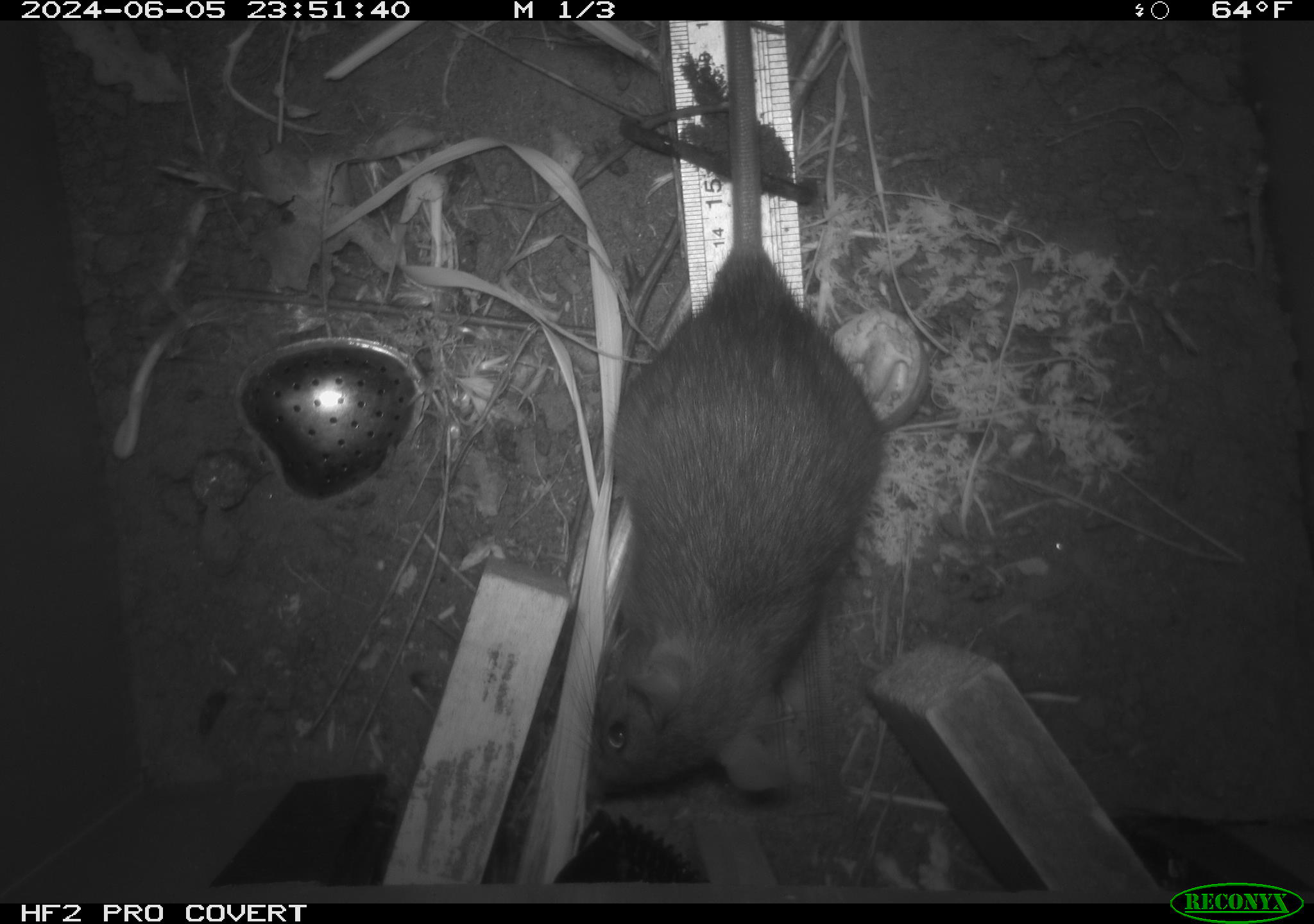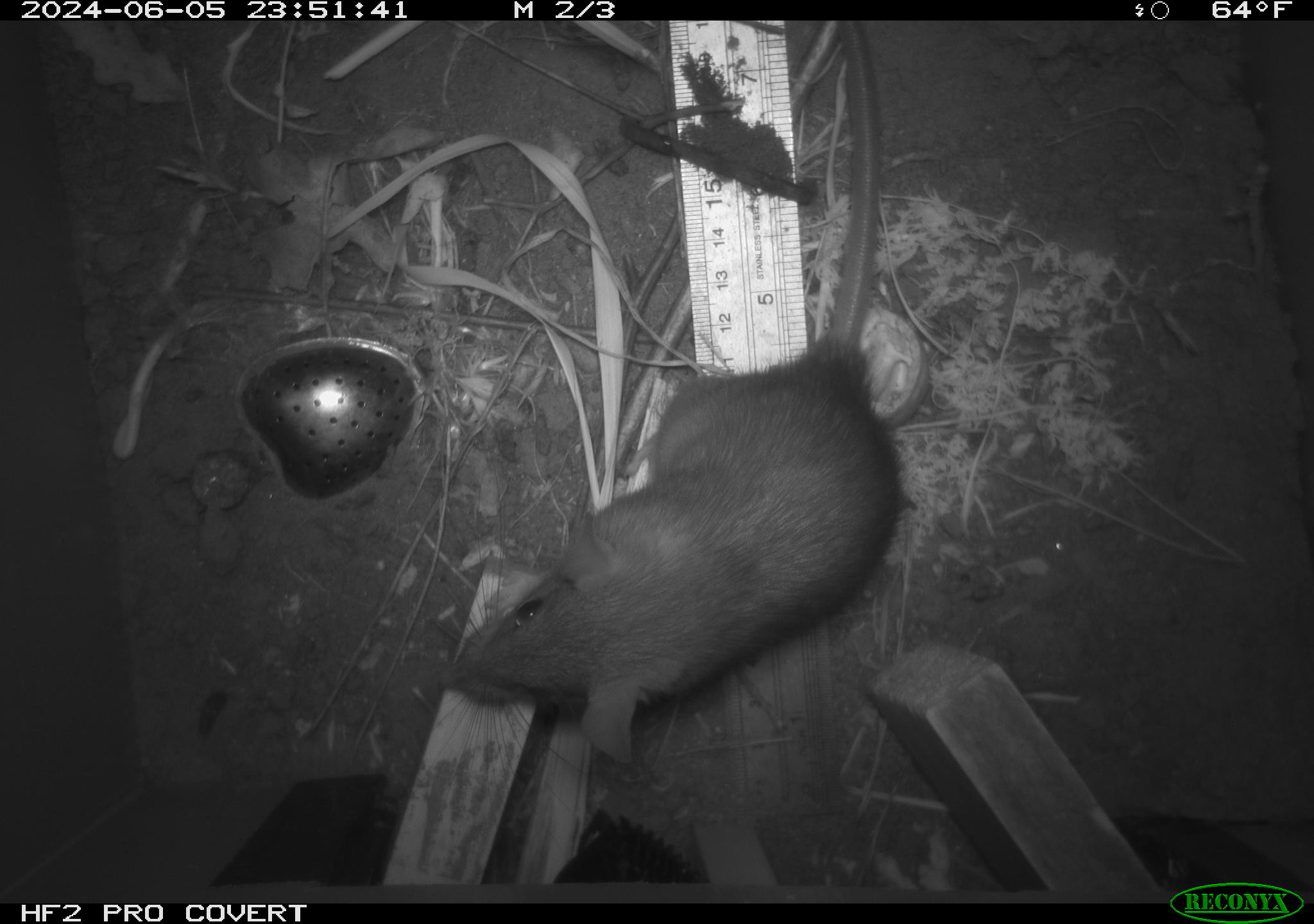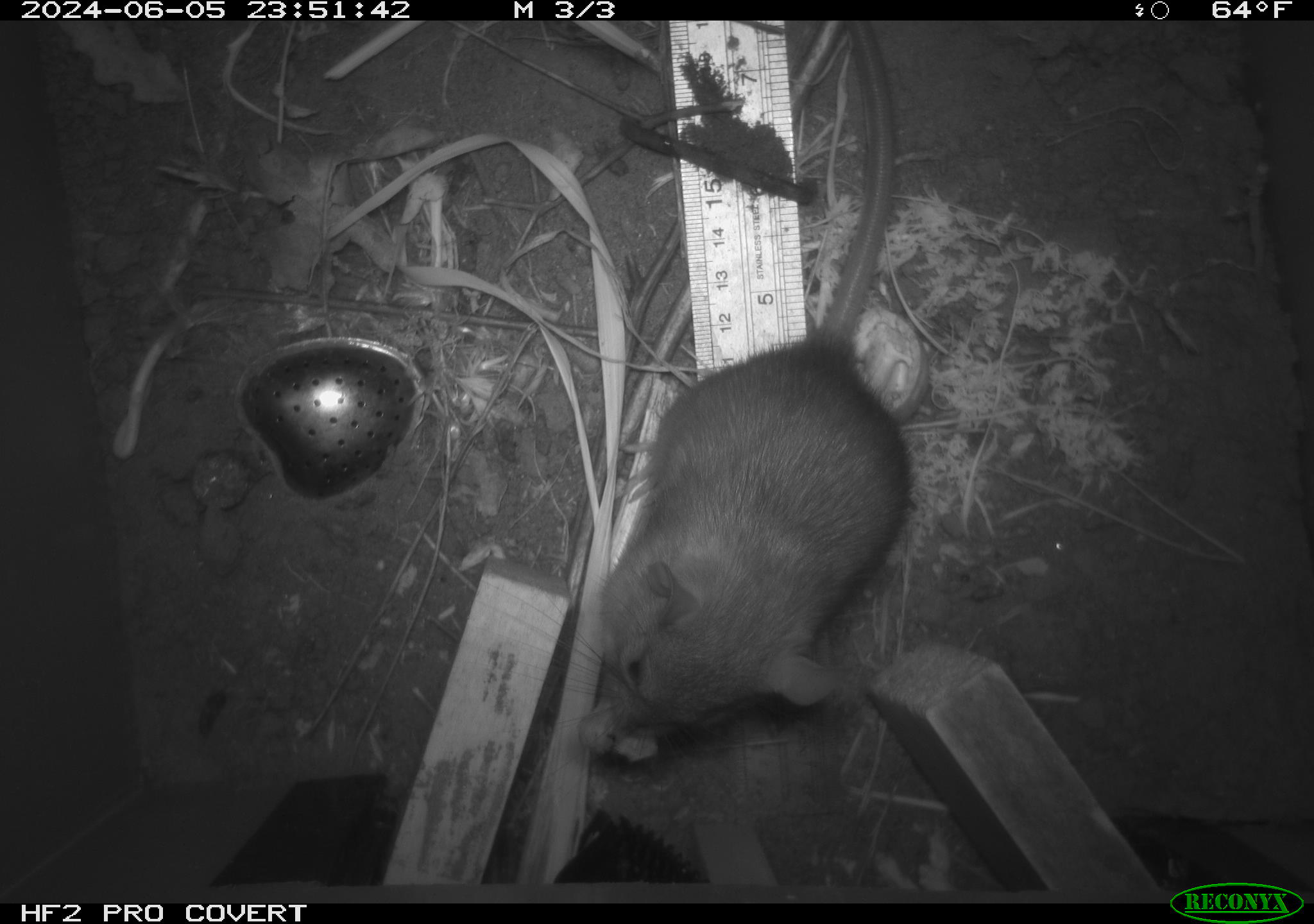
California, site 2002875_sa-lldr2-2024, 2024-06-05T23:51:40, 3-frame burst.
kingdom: Animalia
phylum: Chordata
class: Mammalia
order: Rodentia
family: Muridae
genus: Rattus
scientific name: Rattus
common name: rat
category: rattus species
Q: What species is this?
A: Rattus species (rat) (Rattus).